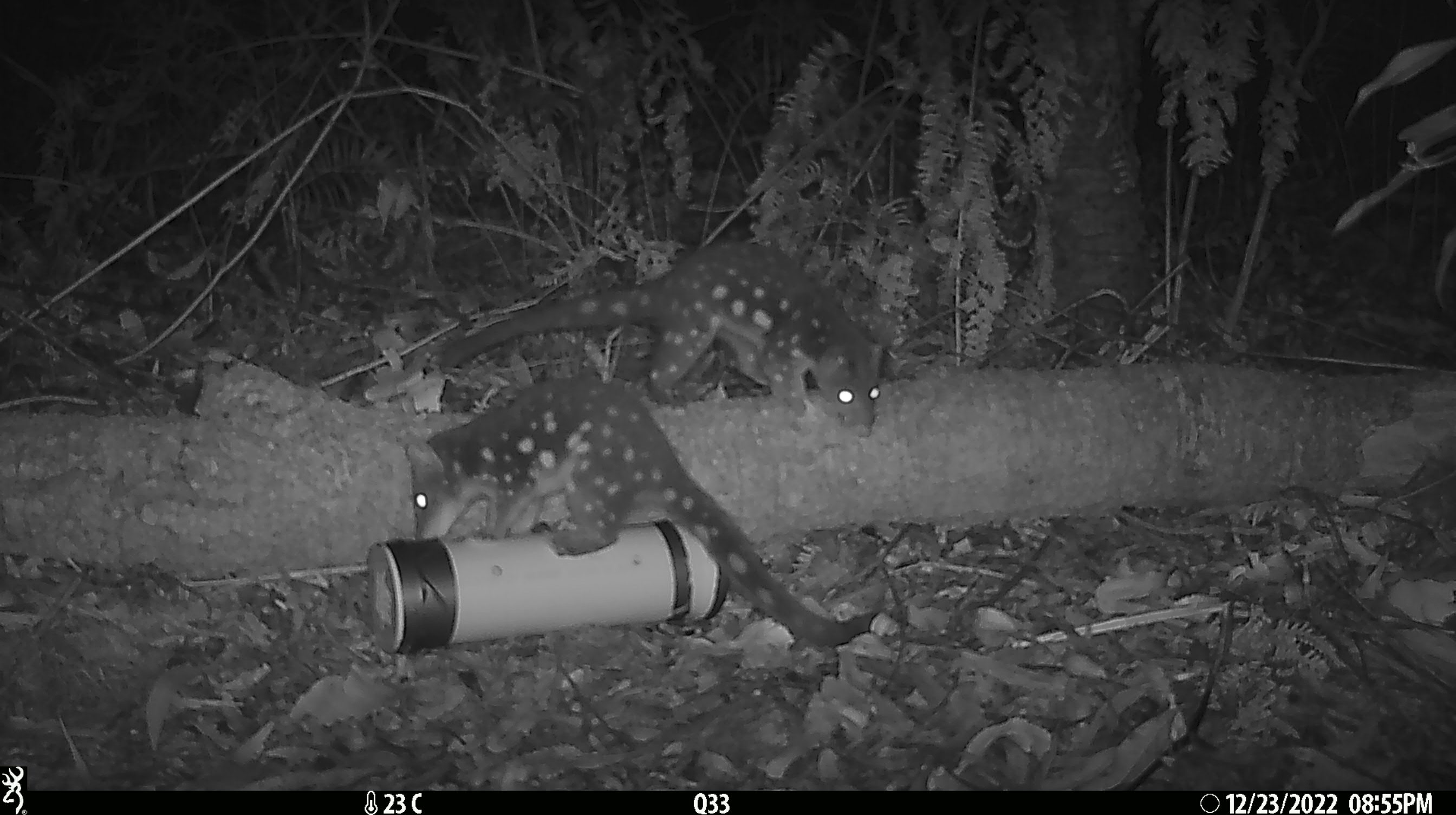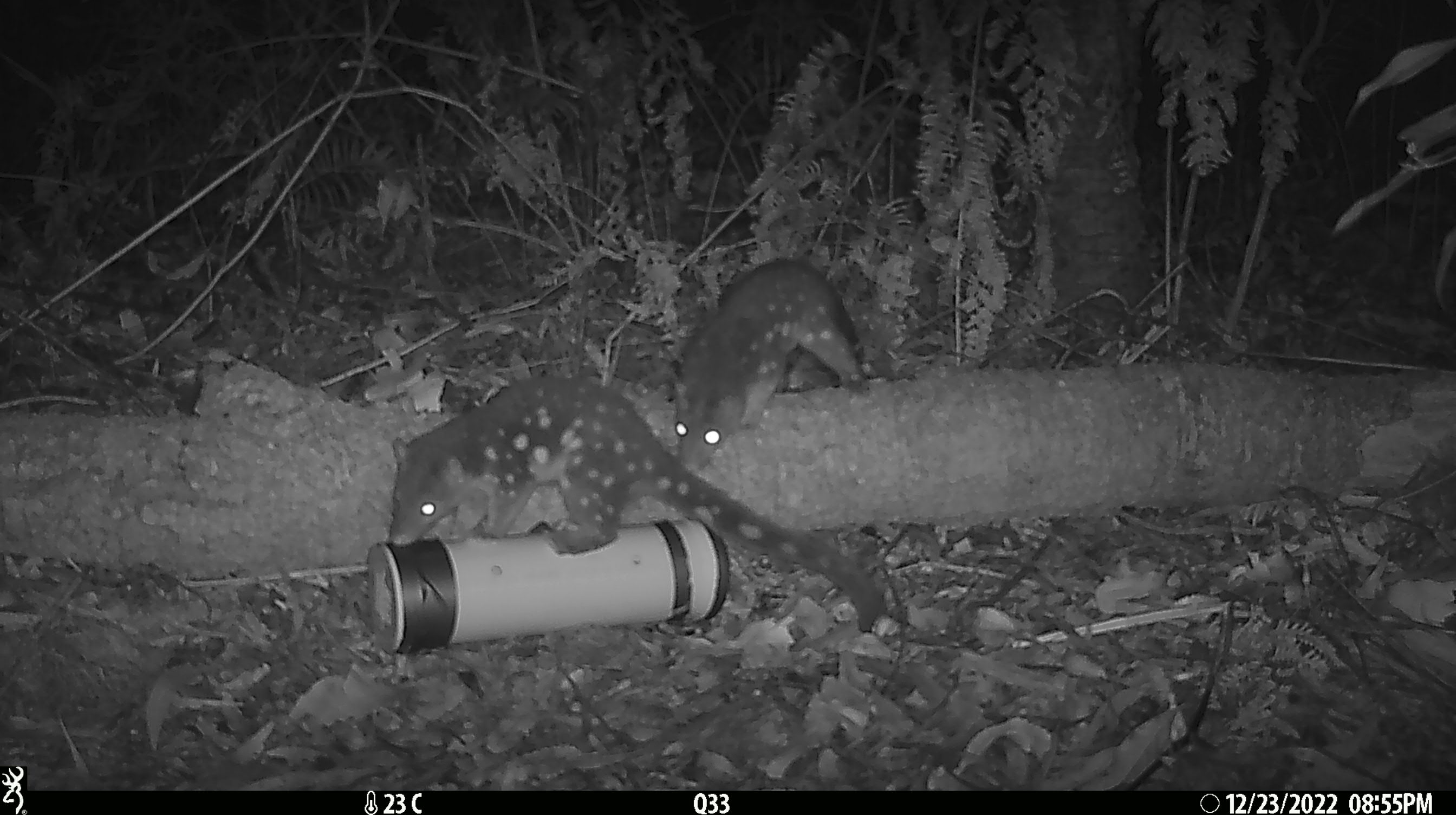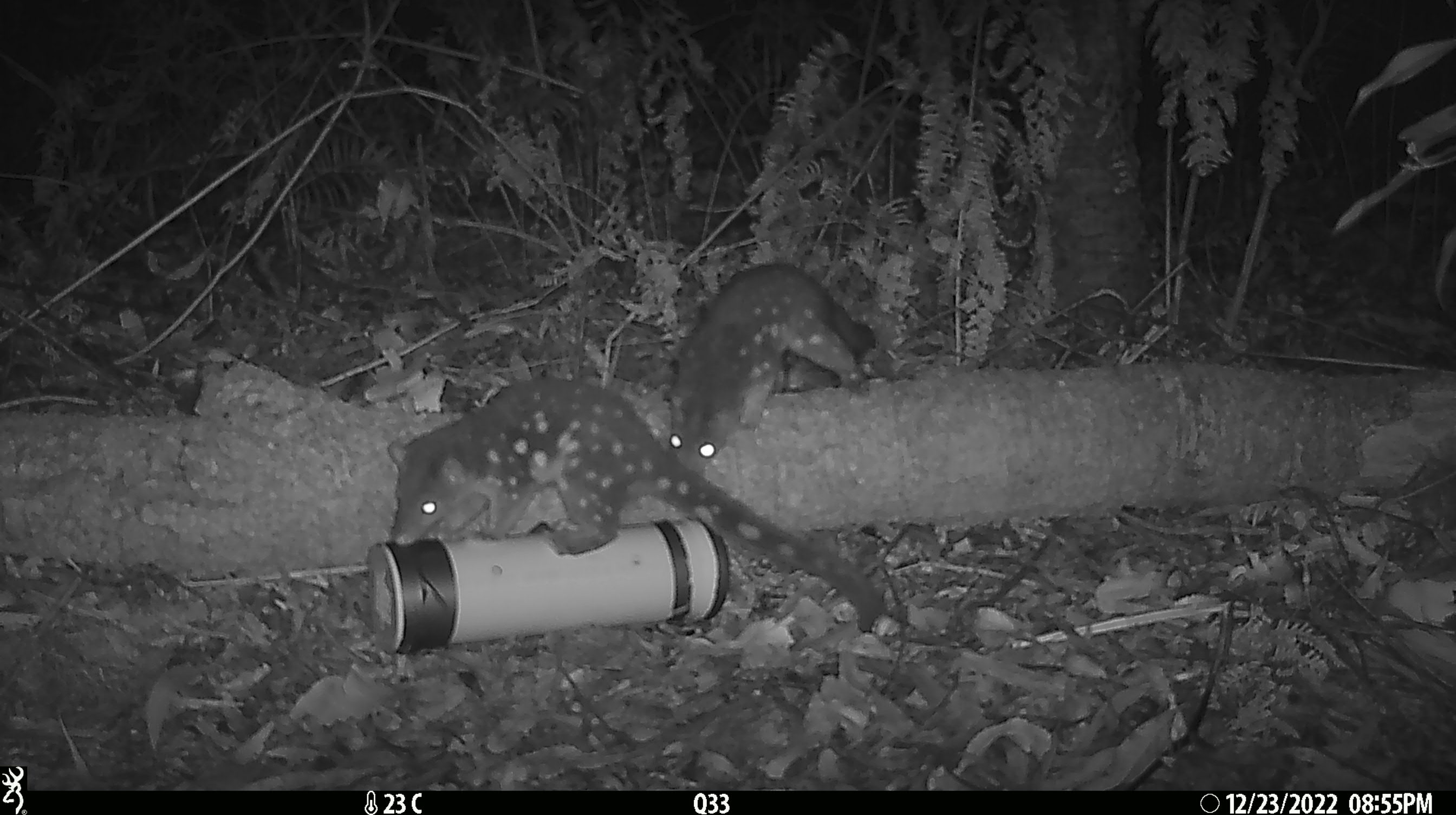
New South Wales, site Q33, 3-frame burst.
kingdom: Animalia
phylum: Chordata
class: Mammalia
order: Dasyuromorphia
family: Dasyuridae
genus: Dasyurus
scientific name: Dasyurus maculatus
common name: spotted-tailed quoll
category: quoll